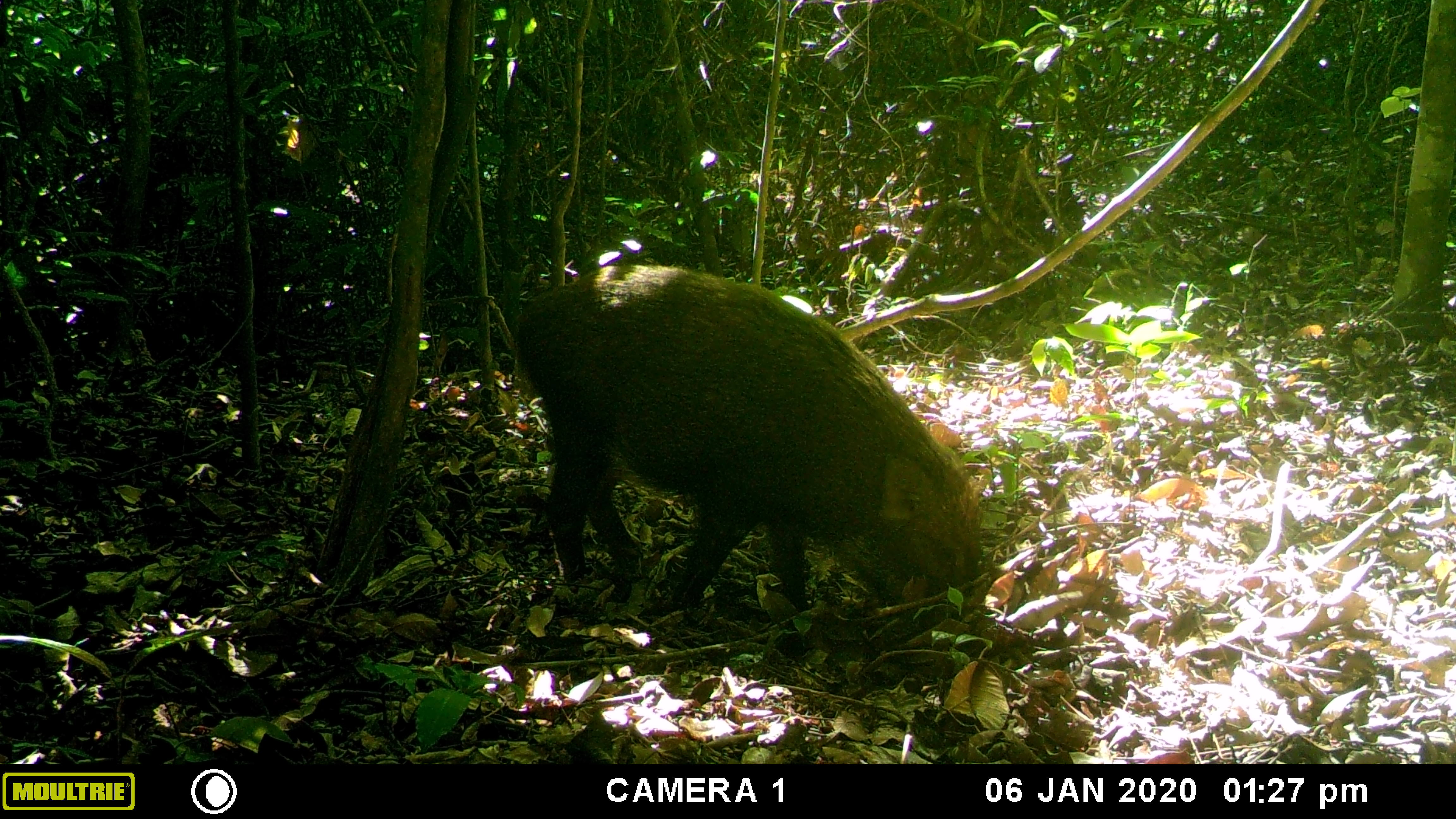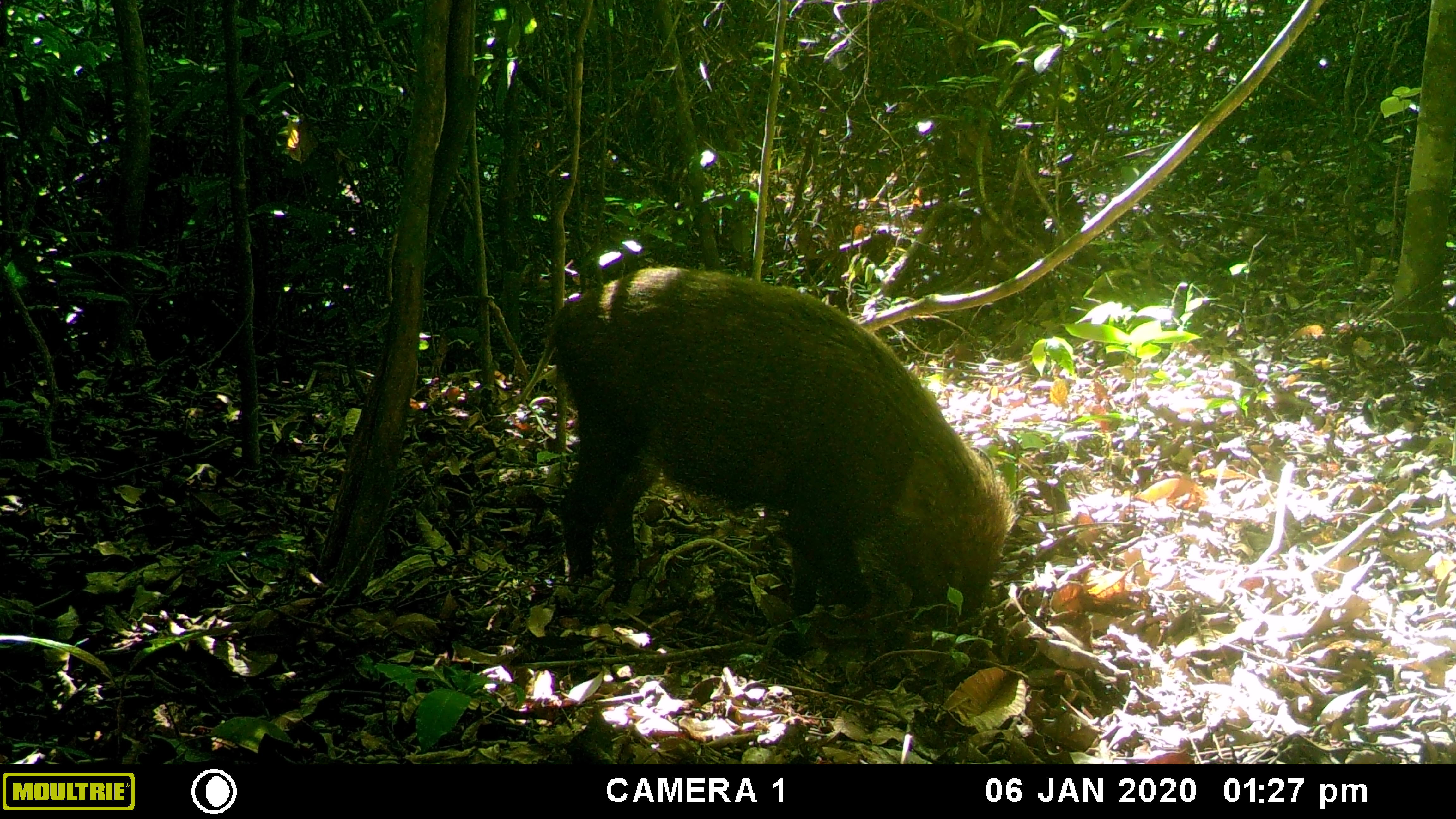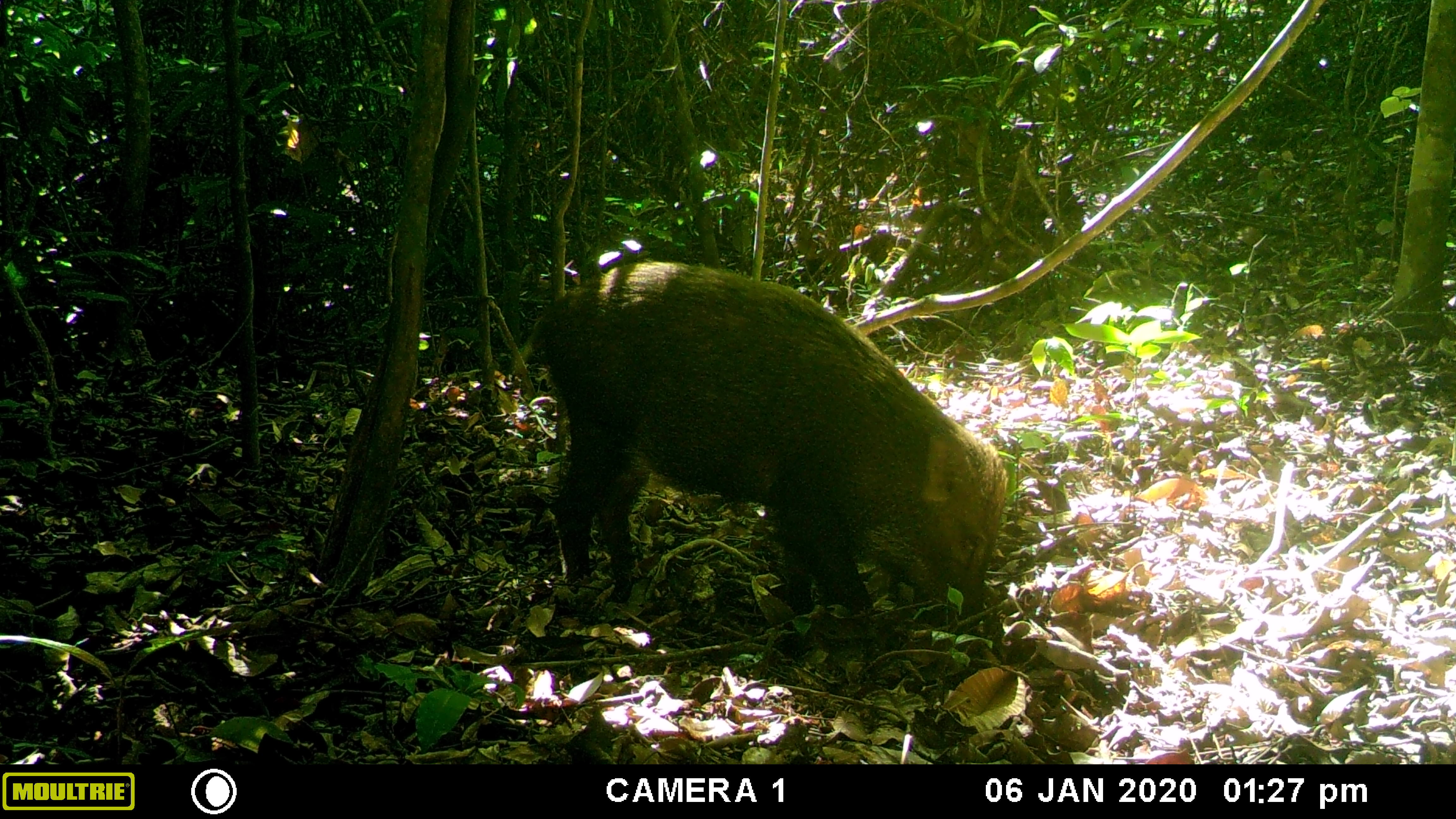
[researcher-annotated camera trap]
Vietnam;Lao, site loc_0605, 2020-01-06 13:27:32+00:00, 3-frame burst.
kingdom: Animalia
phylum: Chordata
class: Mammalia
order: Artiodactyla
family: Suidae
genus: Sus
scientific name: Sus scrofa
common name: eurasian wild pig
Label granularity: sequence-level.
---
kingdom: Animalia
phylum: Chordata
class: Mammalia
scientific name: Mammalia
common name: mammal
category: unidentified small mammal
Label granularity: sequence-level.